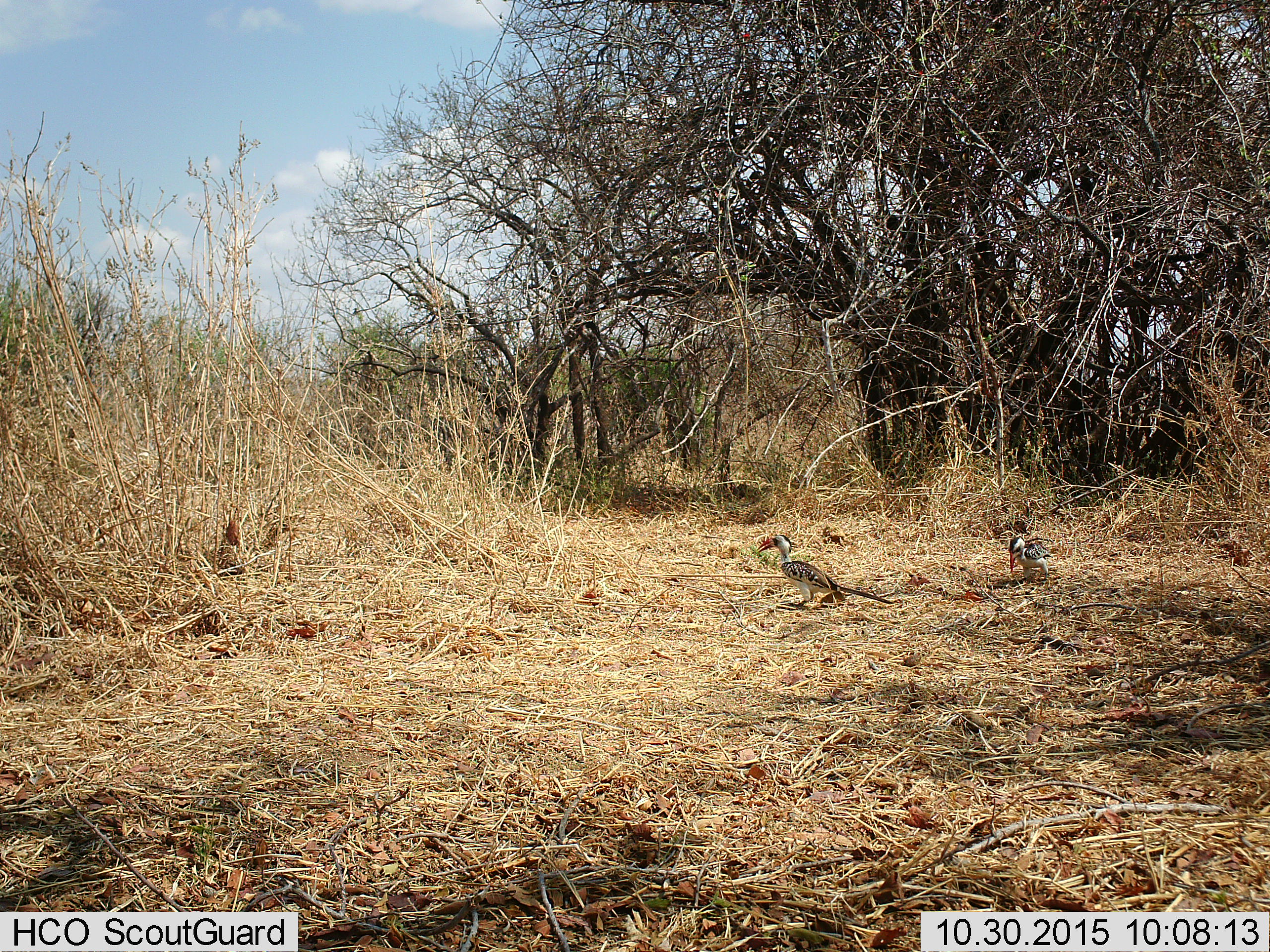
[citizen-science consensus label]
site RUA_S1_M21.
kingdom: Animalia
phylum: Chordata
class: Aves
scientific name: Aves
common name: bird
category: birdother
Birdother (bird) (Aves), count 2. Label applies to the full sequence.